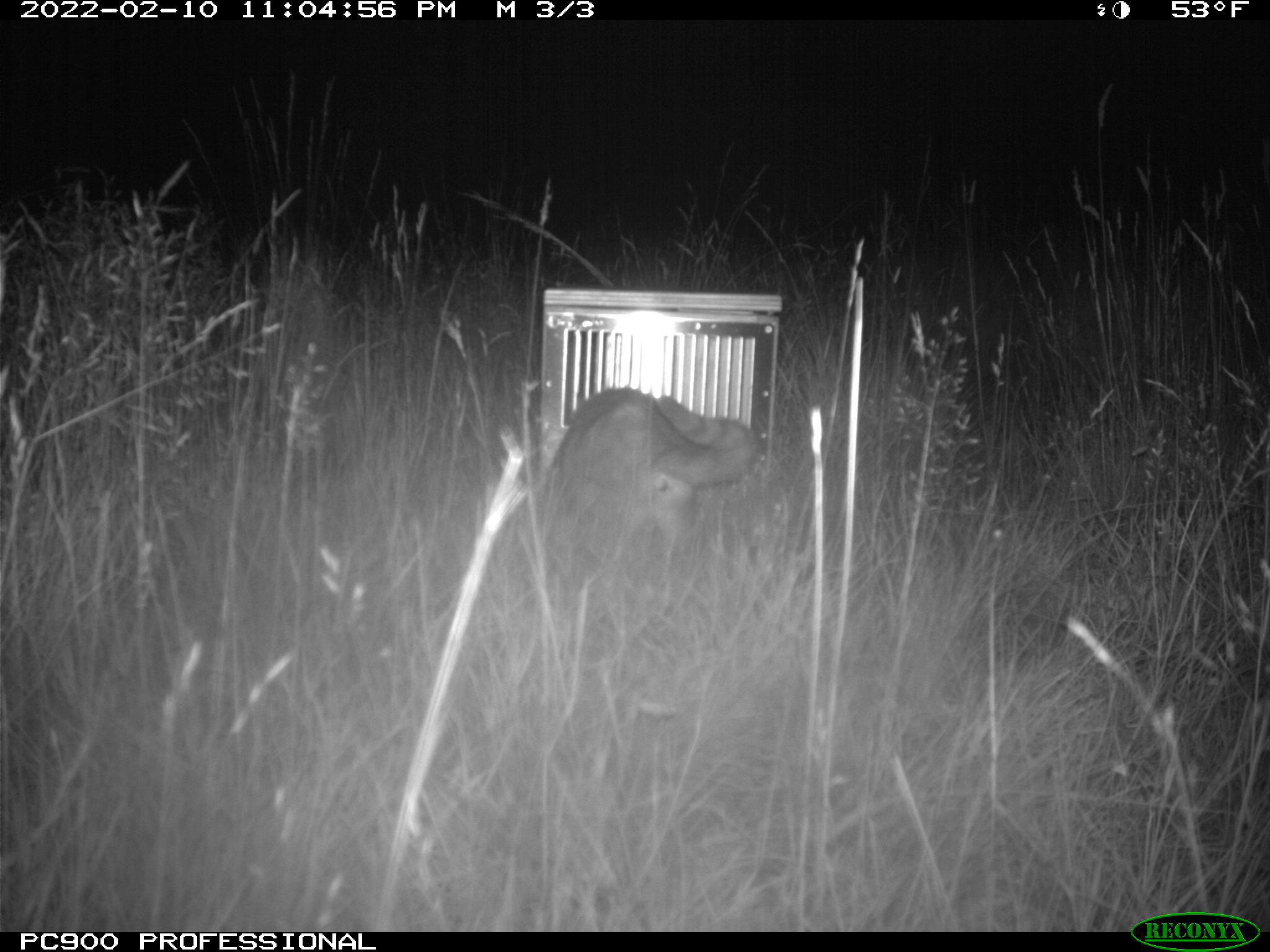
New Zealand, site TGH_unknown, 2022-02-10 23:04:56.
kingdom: Animalia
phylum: Chordata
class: Mammalia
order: Carnivora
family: Felidae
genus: Felis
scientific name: Felis catus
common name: domestic cat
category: cat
Cat (domestic cat) (Felis catus).